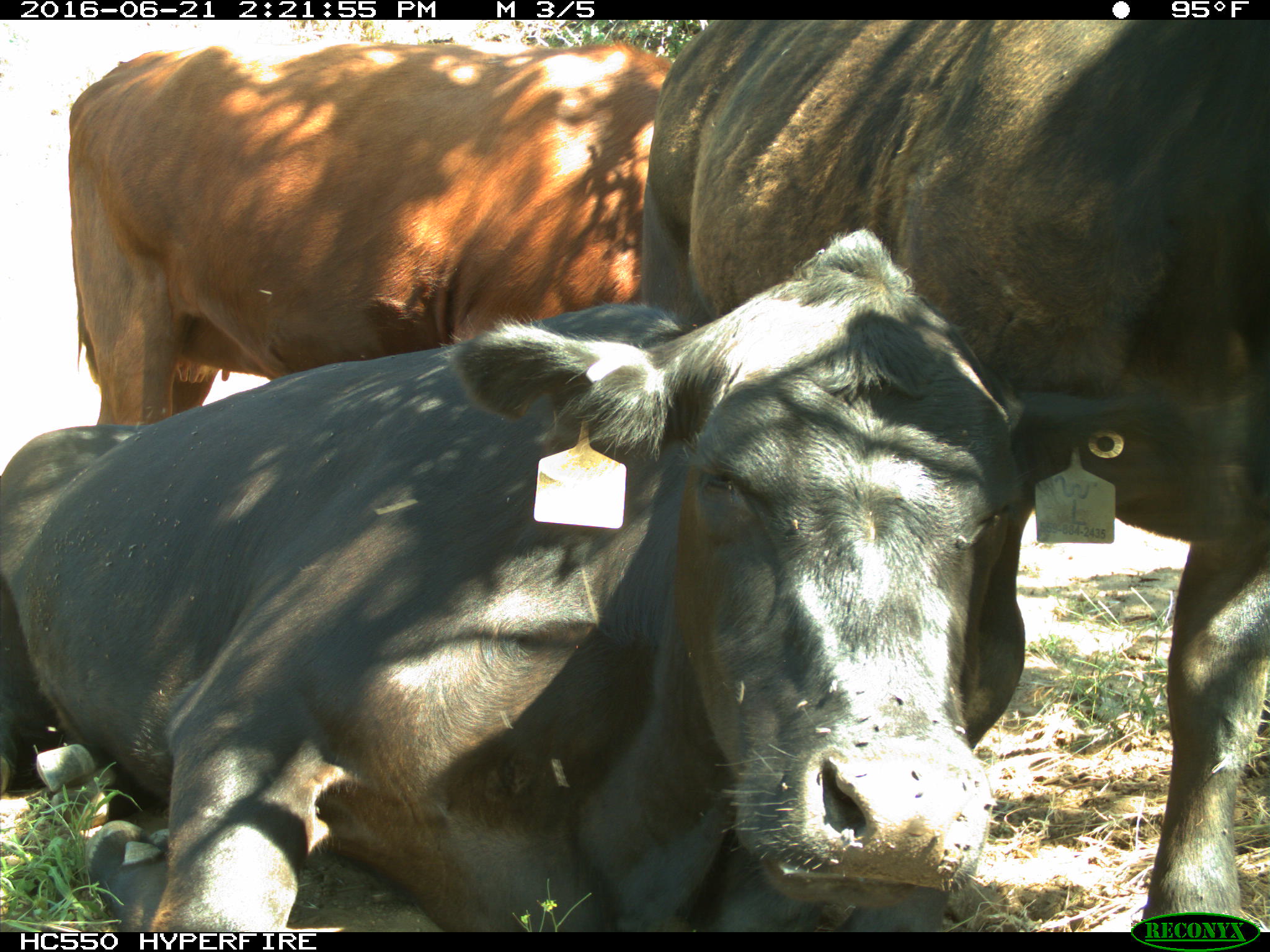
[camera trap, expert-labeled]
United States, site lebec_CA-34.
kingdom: Animalia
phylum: Chordata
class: Mammalia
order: Artiodactyla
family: Bovidae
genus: Bos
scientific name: Bos taurus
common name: domestic cow